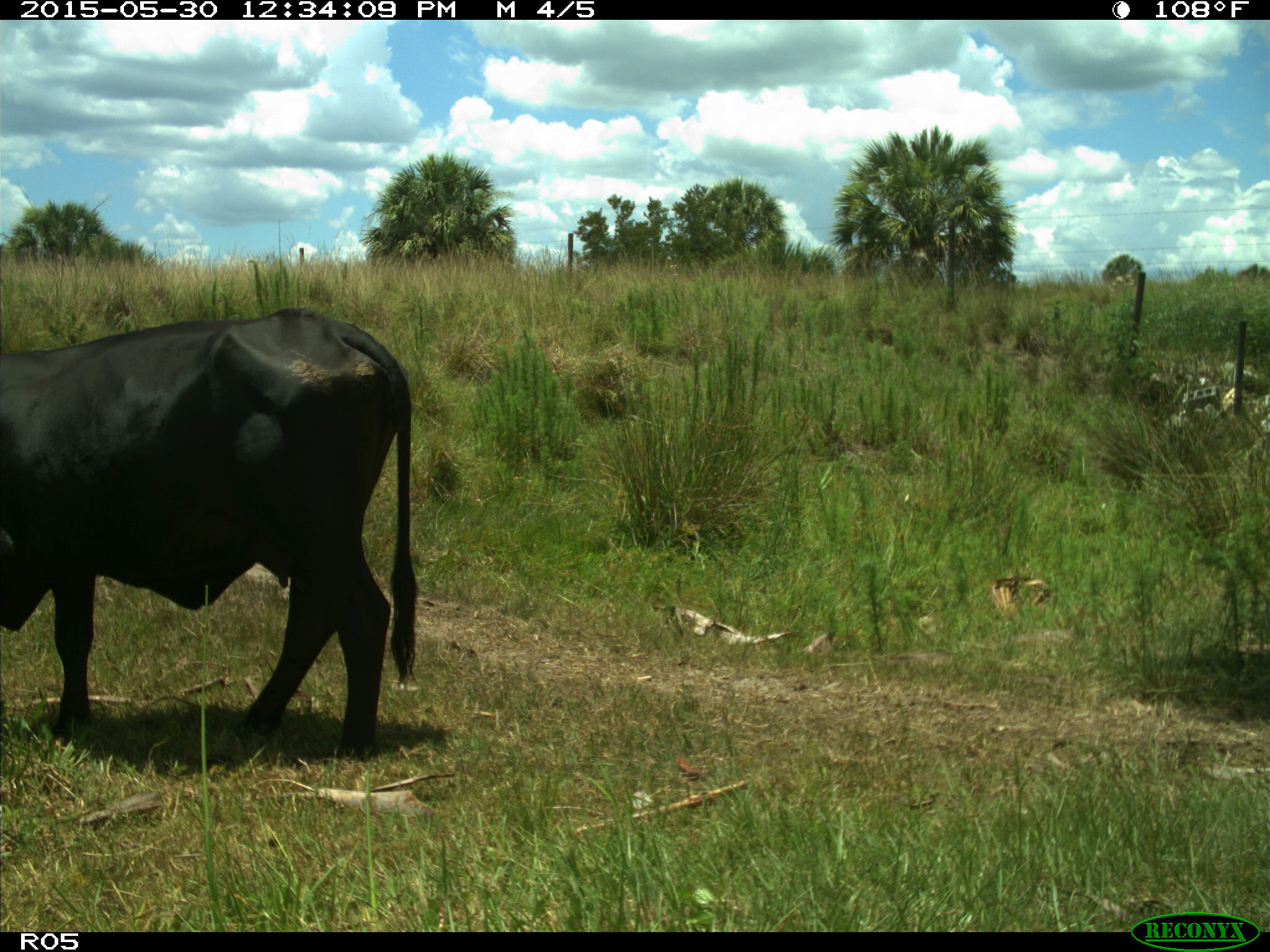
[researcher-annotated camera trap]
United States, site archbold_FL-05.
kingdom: Animalia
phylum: Chordata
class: Mammalia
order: Artiodactyla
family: Bovidae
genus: Bos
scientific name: Bos taurus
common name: domestic cow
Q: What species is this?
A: Bos taurus (domestic cow).